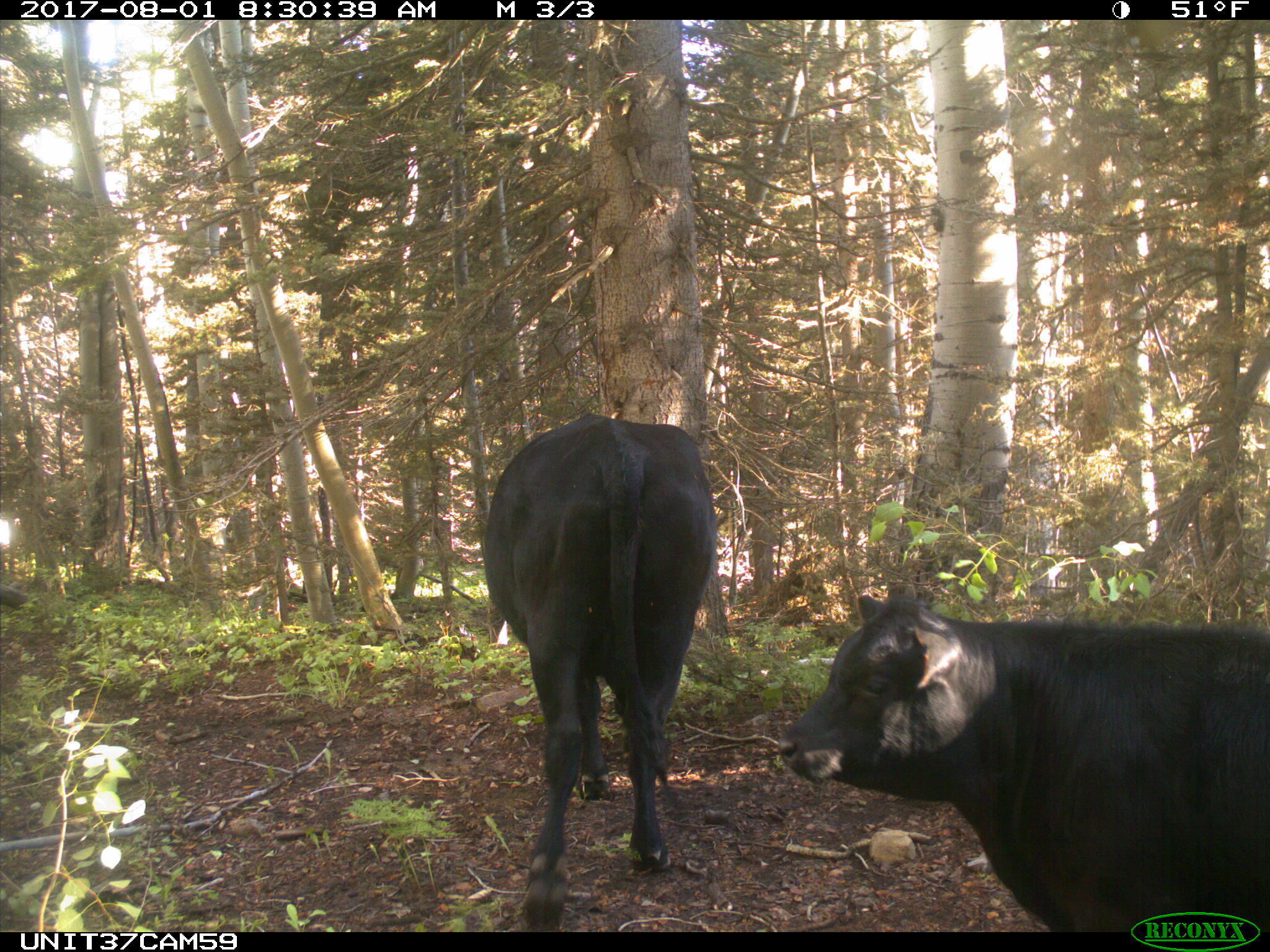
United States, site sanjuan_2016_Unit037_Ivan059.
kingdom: Animalia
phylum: Chordata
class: Mammalia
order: Artiodactyla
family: Bovidae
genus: Bos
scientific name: Bos taurus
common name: domestic cow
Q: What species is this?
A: Bos taurus (domestic cow).